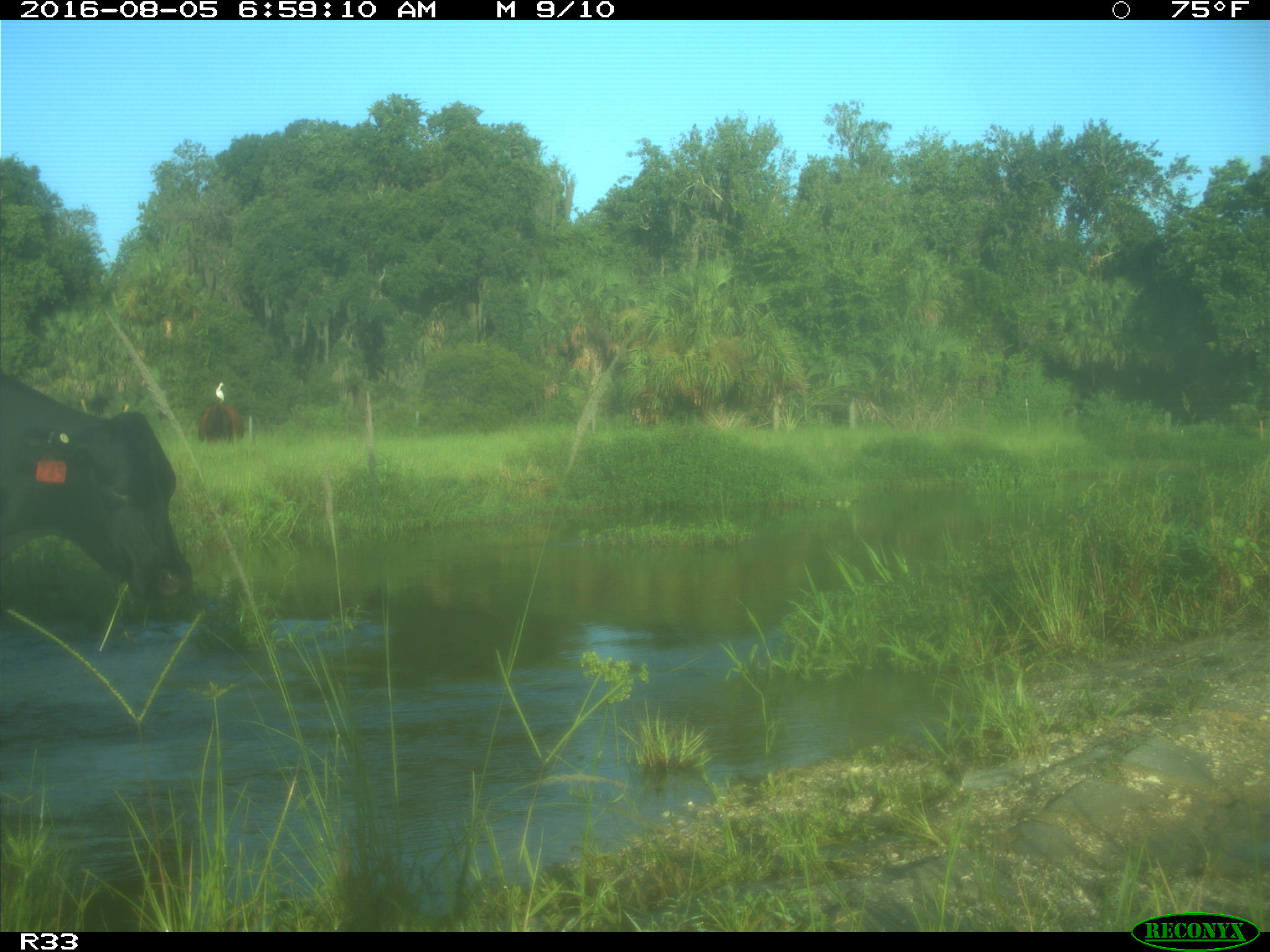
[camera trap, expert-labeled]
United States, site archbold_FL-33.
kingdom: Animalia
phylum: Chordata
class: Mammalia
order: Artiodactyla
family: Bovidae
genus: Bos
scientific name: Bos taurus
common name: domestic cow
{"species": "Bos taurus (domestic cow)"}